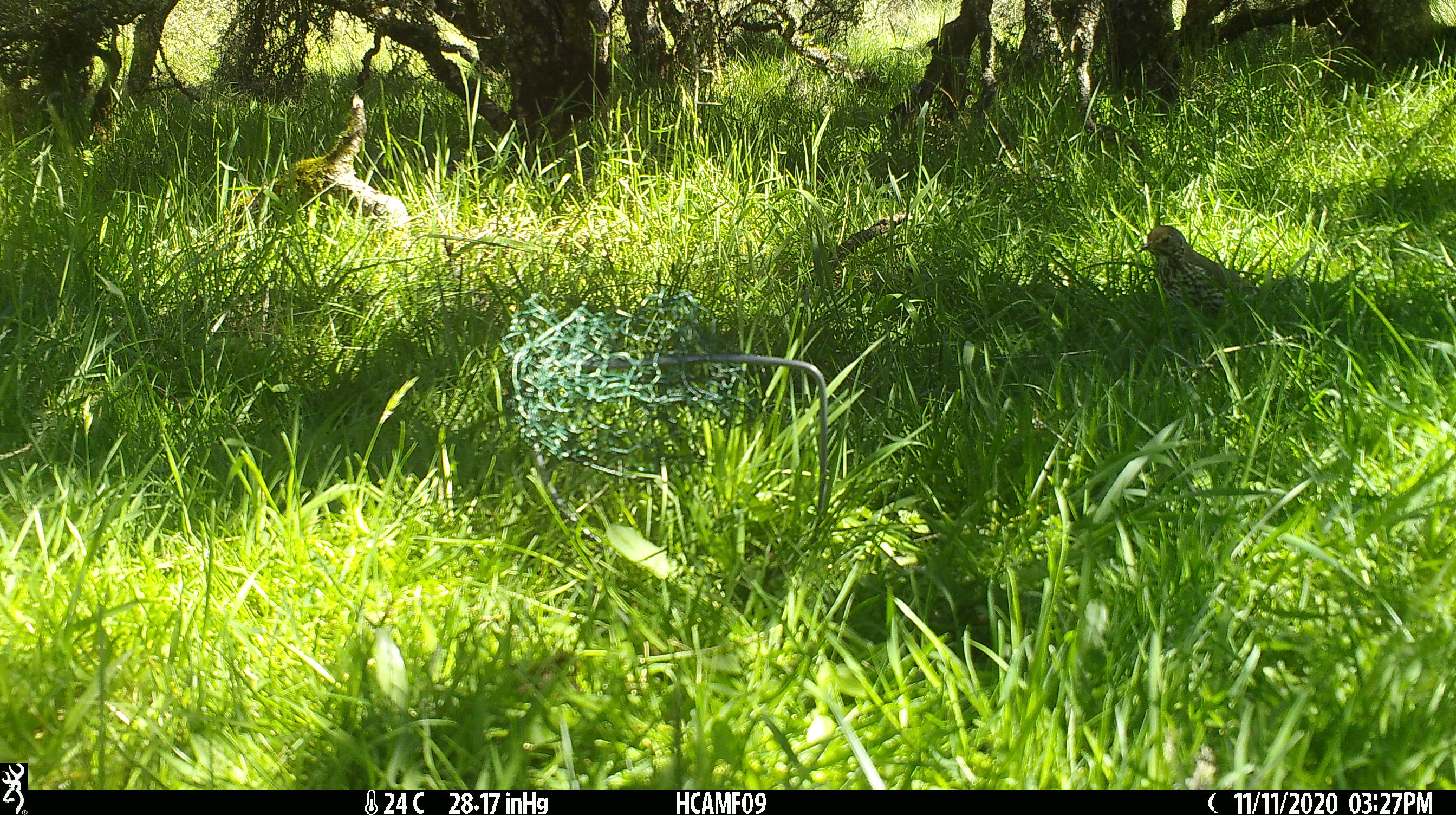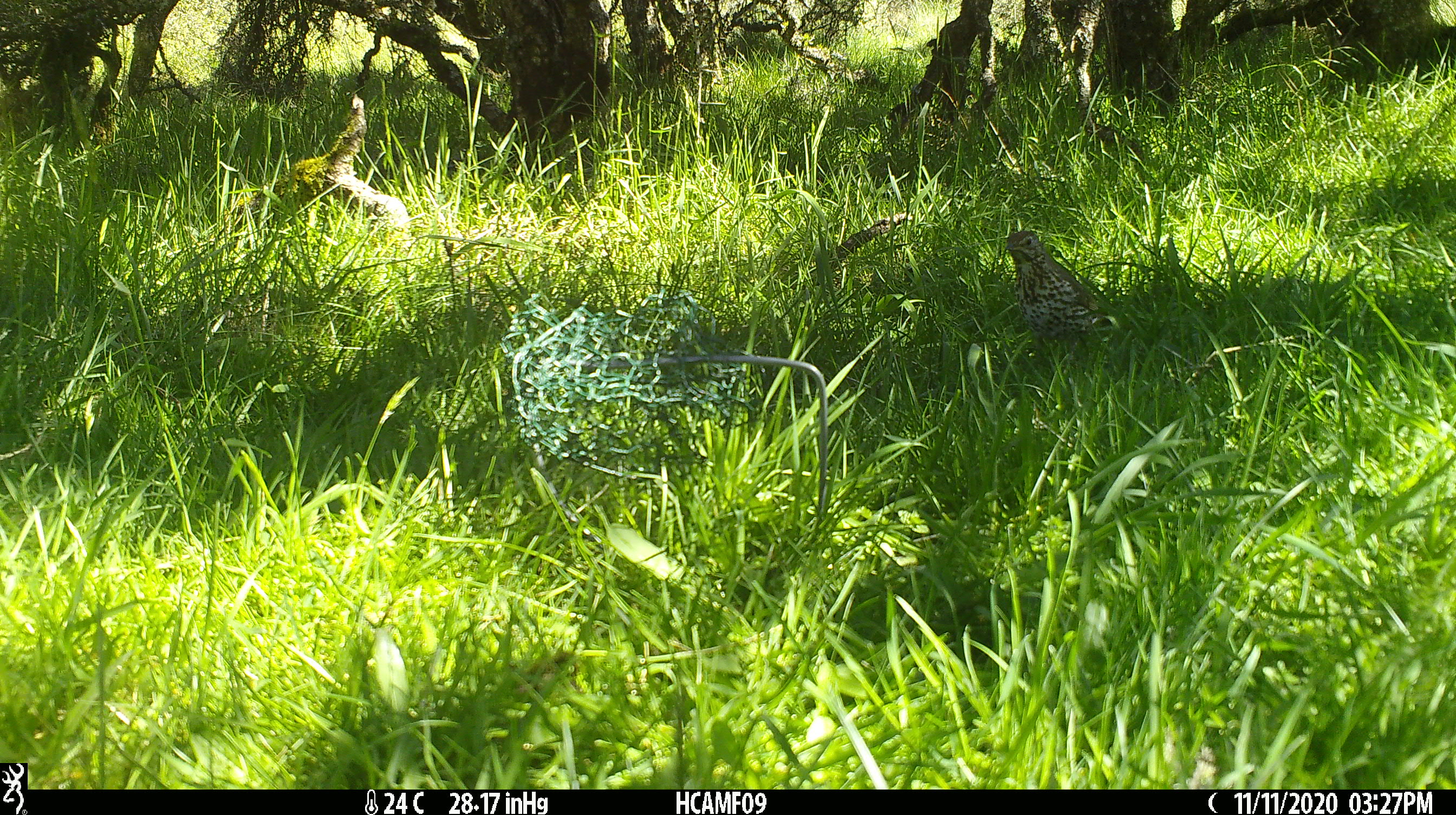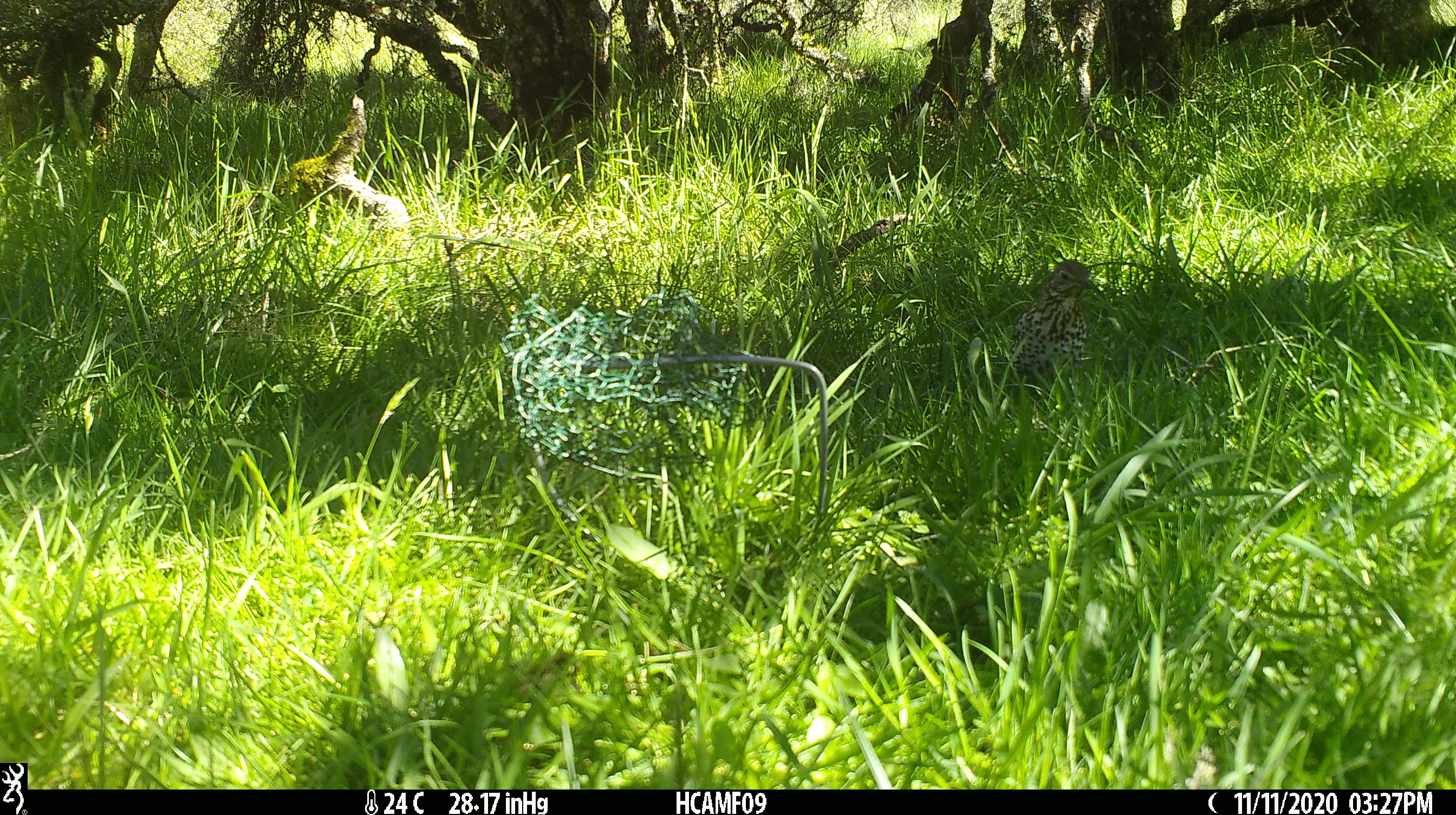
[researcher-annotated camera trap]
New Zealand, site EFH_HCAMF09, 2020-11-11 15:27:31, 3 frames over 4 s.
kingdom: Animalia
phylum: Chordata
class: Aves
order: Passeriformes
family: Turdidae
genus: Turdus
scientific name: Turdus philomelos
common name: song thrush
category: thrush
Thrush (song thrush) (Turdus philomelos).